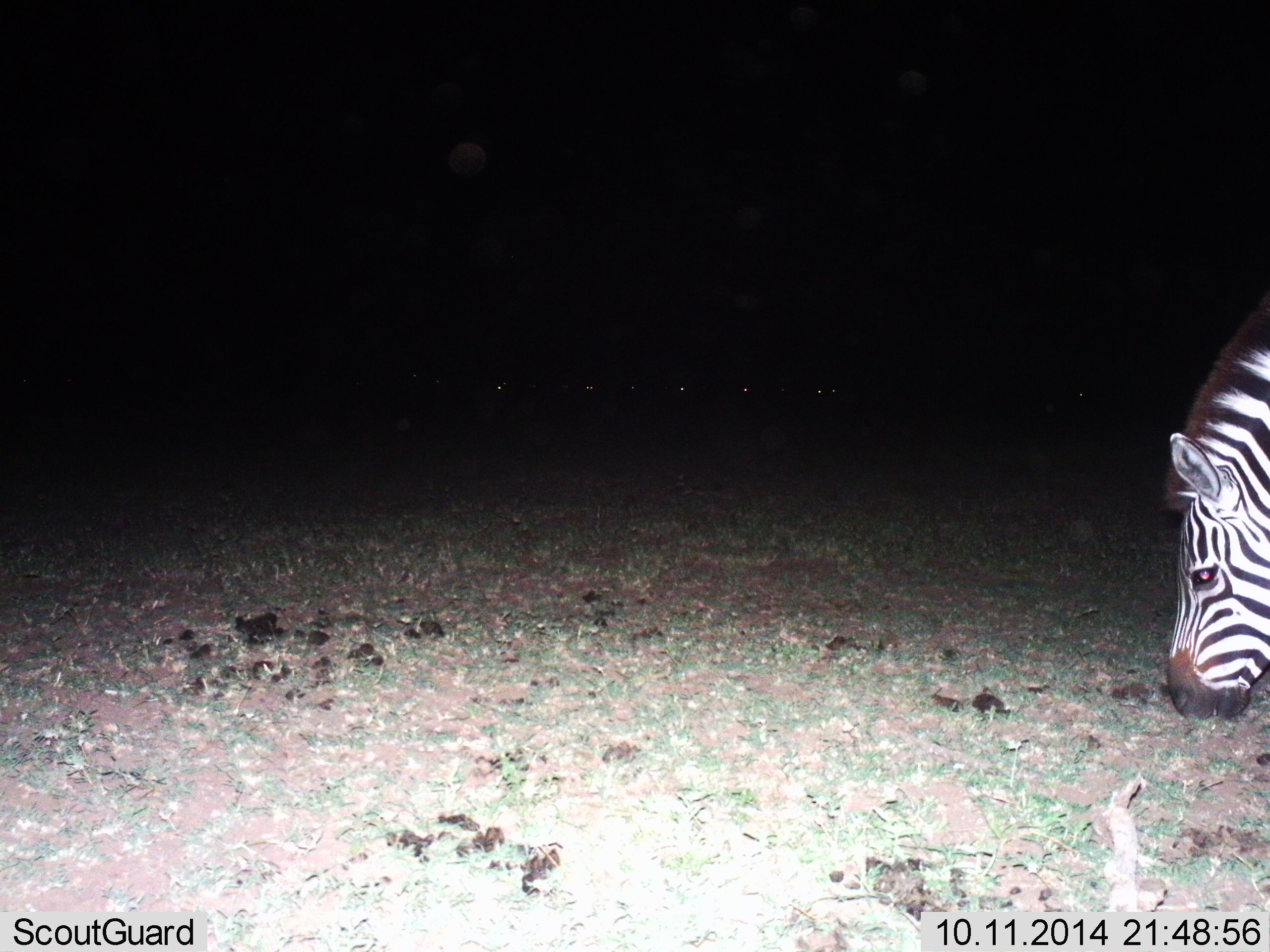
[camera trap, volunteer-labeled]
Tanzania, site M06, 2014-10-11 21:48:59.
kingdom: Animalia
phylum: Chordata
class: Mammalia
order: Perissodactyla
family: Equidae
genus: Equus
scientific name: Equus quagga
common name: plains zebra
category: zebra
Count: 1.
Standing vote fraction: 10%.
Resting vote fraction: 0%.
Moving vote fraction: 0%.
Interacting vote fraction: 0%.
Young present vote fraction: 0%.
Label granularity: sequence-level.